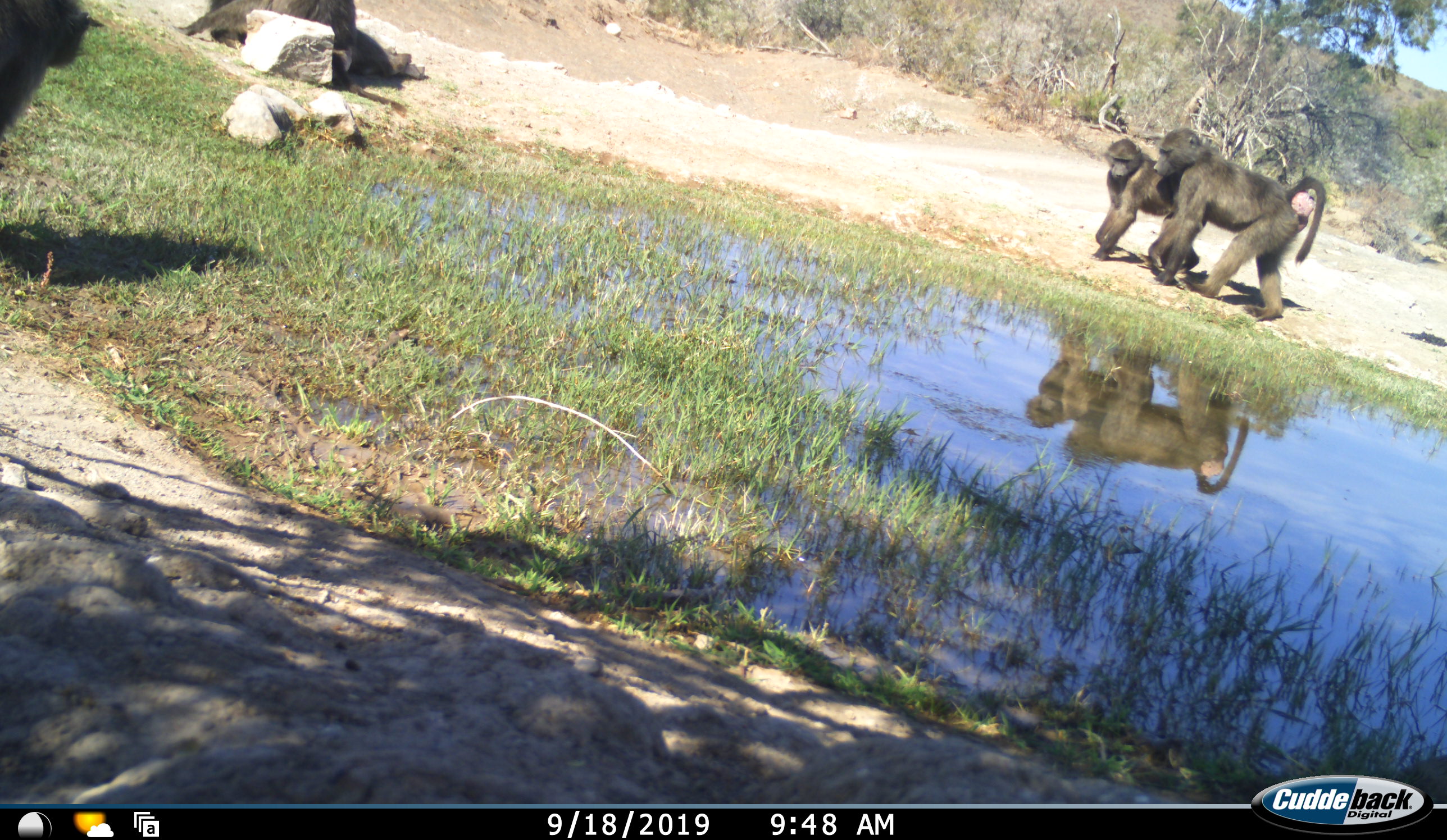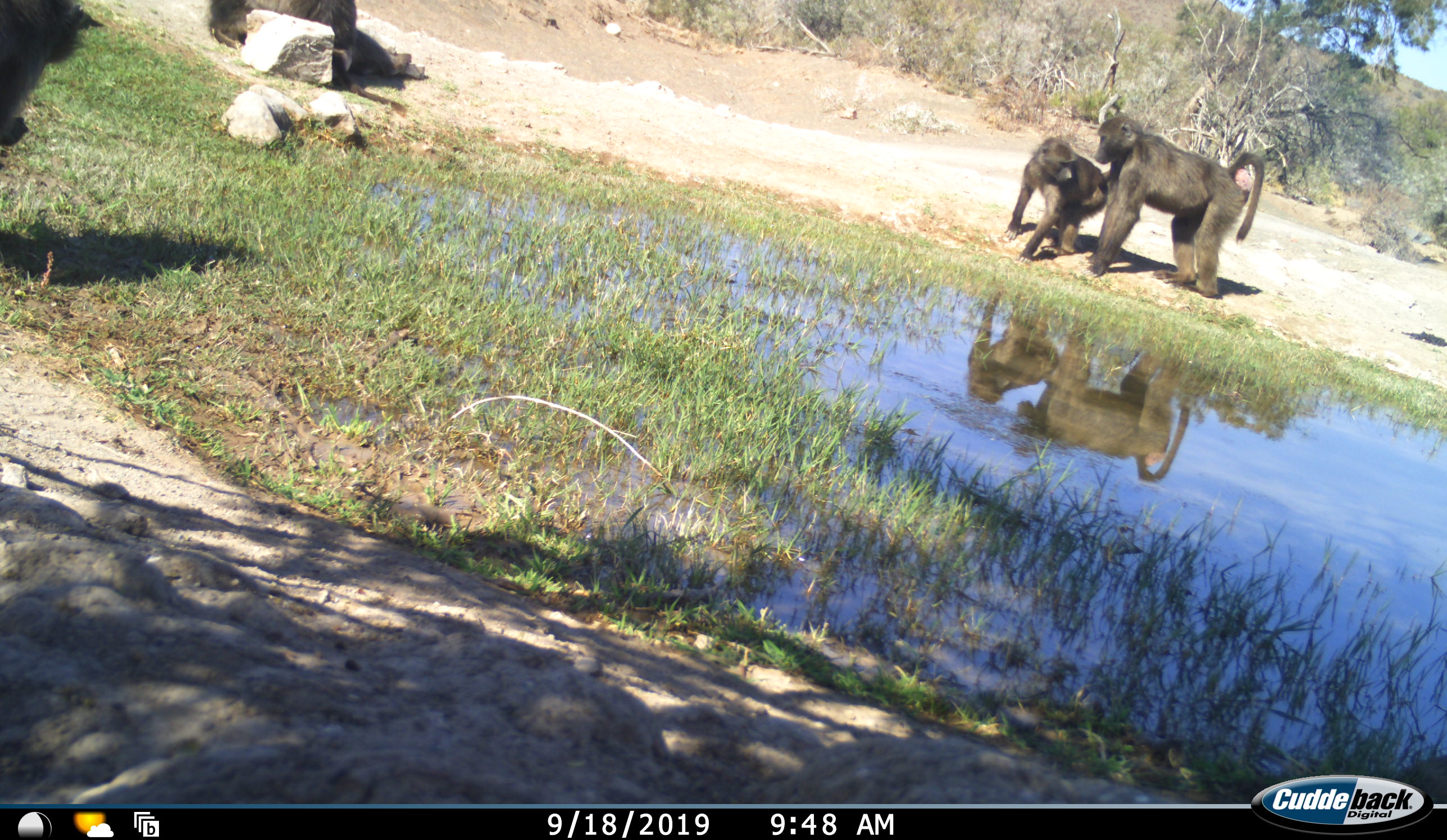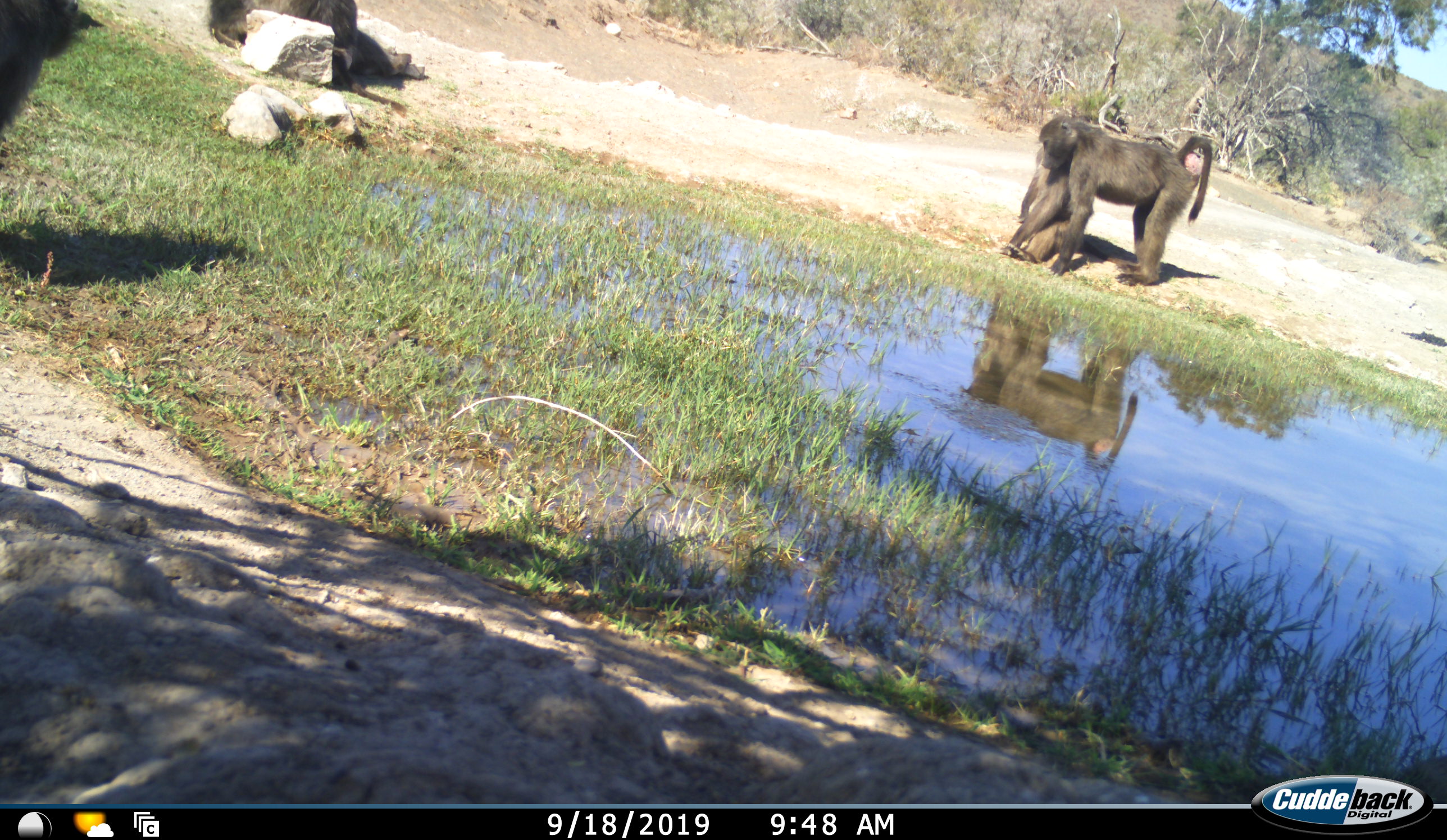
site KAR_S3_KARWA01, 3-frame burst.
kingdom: Animalia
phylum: Chordata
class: Mammalia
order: Primates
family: Cercopithecidae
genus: Papio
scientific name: Papio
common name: baboon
Baboon (Papio), count 5. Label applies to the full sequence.